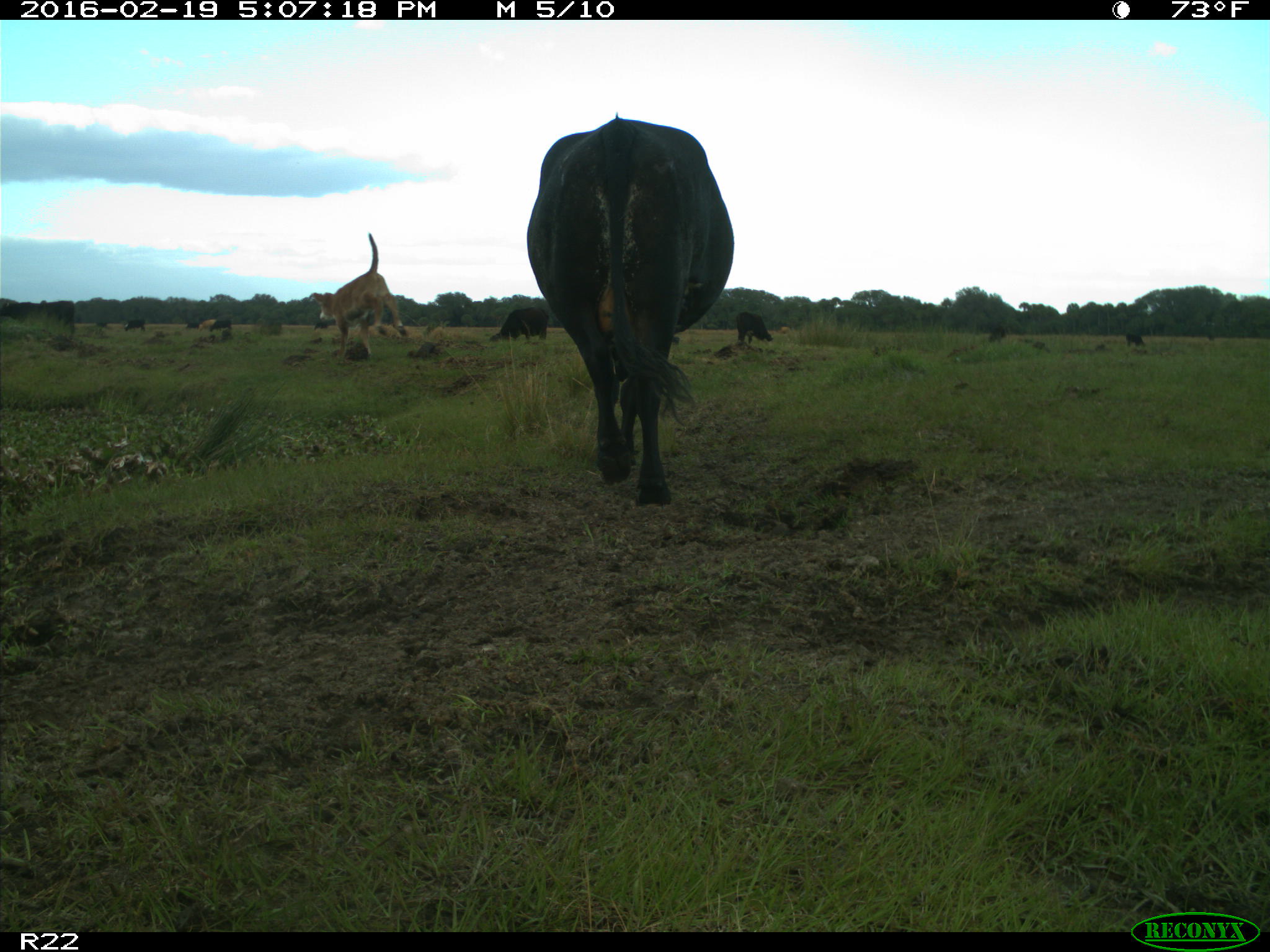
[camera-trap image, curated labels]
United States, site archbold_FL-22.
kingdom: Animalia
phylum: Chordata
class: Mammalia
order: Artiodactyla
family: Bovidae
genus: Bos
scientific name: Bos taurus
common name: domestic cow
Bos taurus (domestic cow).